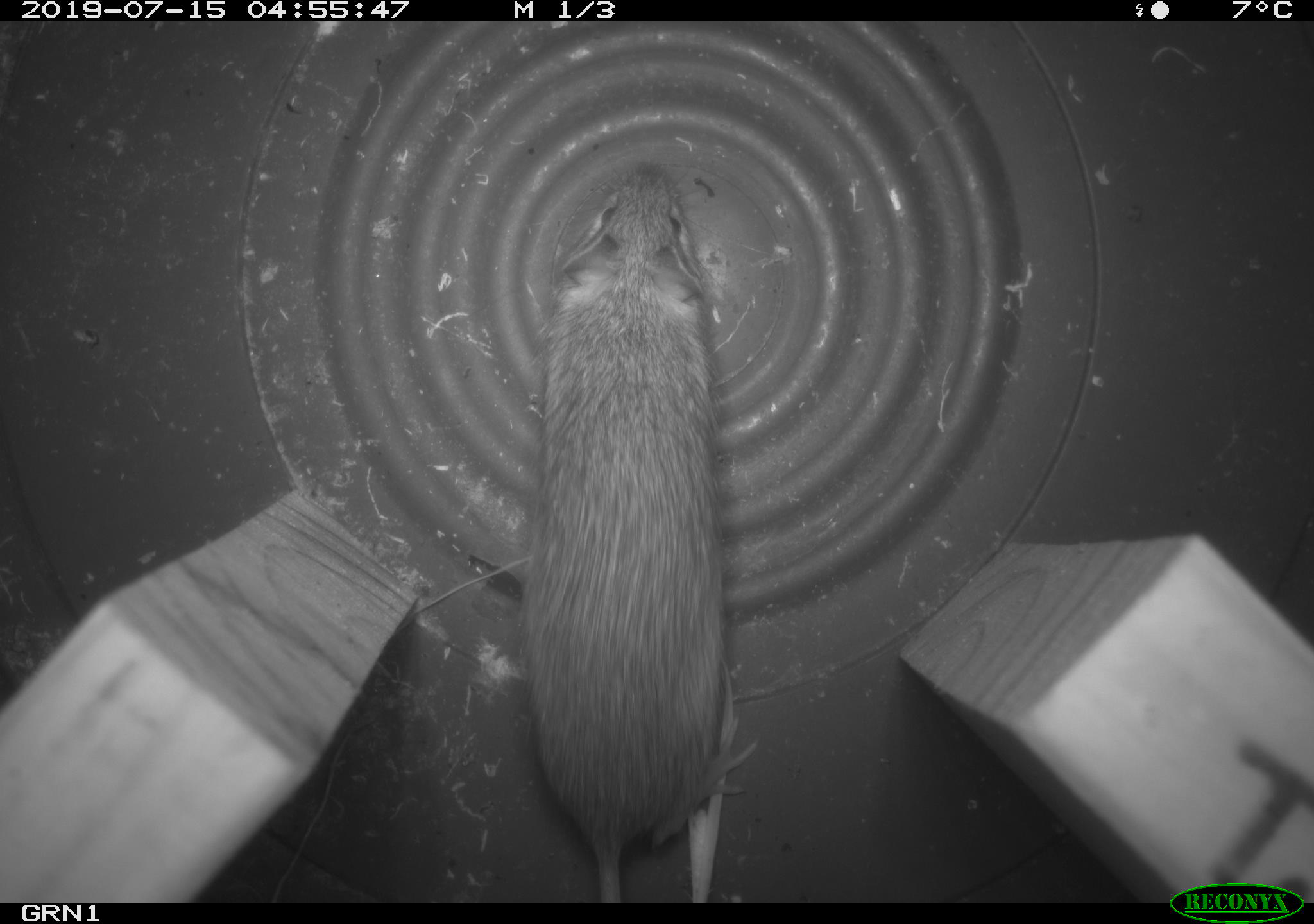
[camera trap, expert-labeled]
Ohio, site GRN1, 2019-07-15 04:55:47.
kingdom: Animalia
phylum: Chordata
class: Mammalia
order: Rodentia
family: Cricetidae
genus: Peromyscus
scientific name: Peromyscus leucopus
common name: white-footed mouse